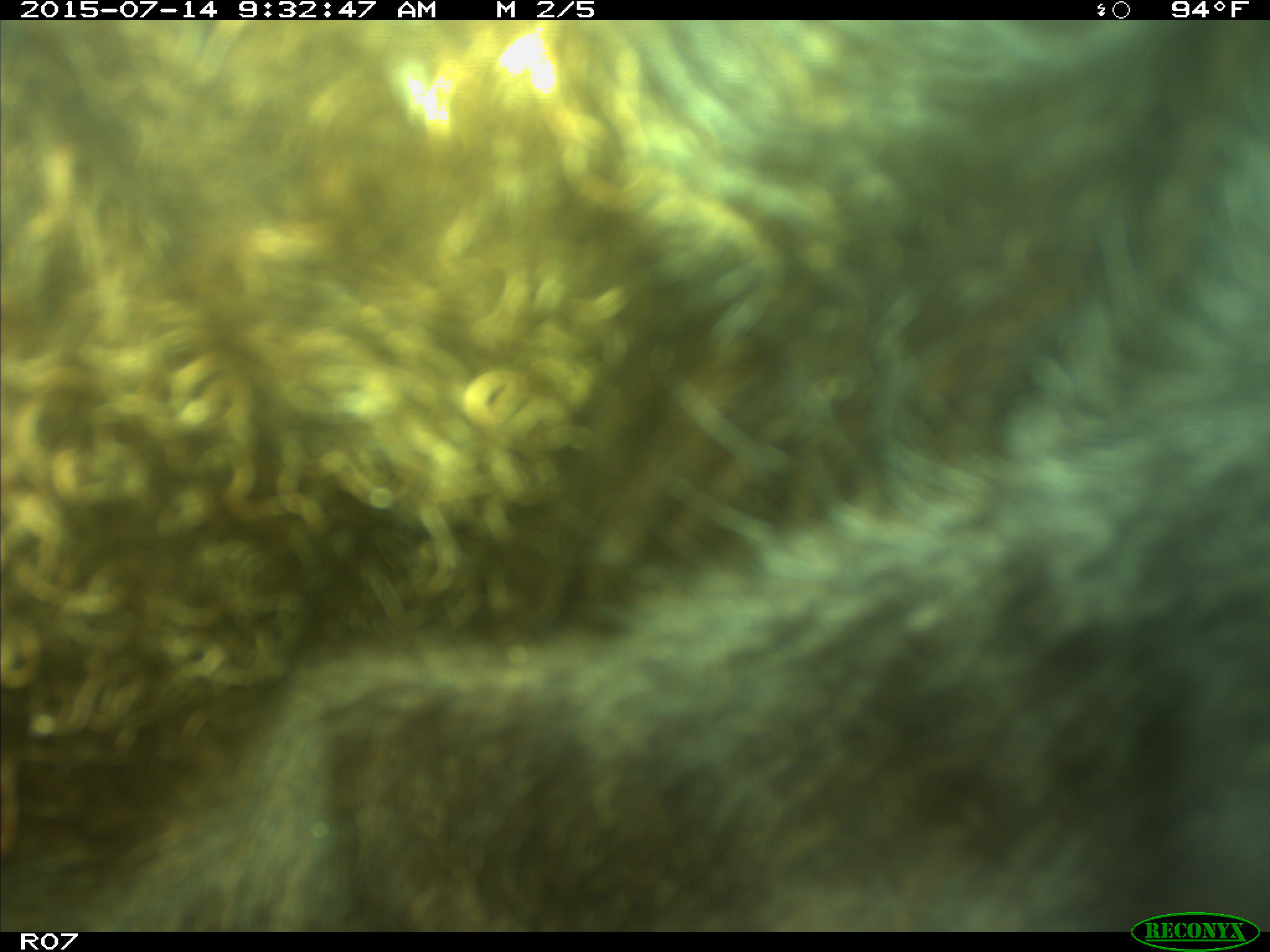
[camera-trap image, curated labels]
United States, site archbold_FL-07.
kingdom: Animalia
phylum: Chordata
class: Mammalia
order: Artiodactyla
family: Bovidae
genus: Bos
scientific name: Bos taurus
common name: domestic cow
Bos taurus (domestic cow).